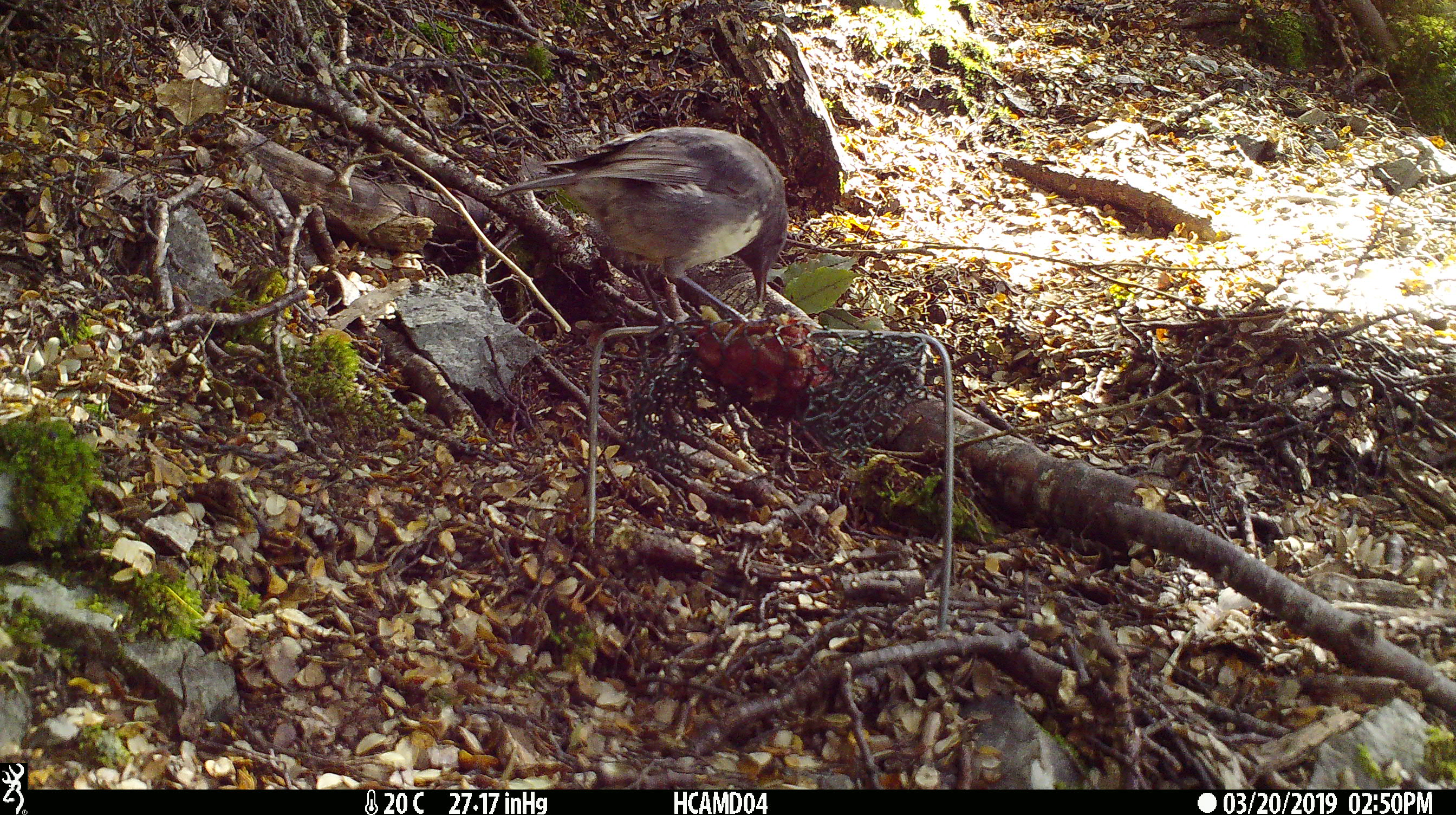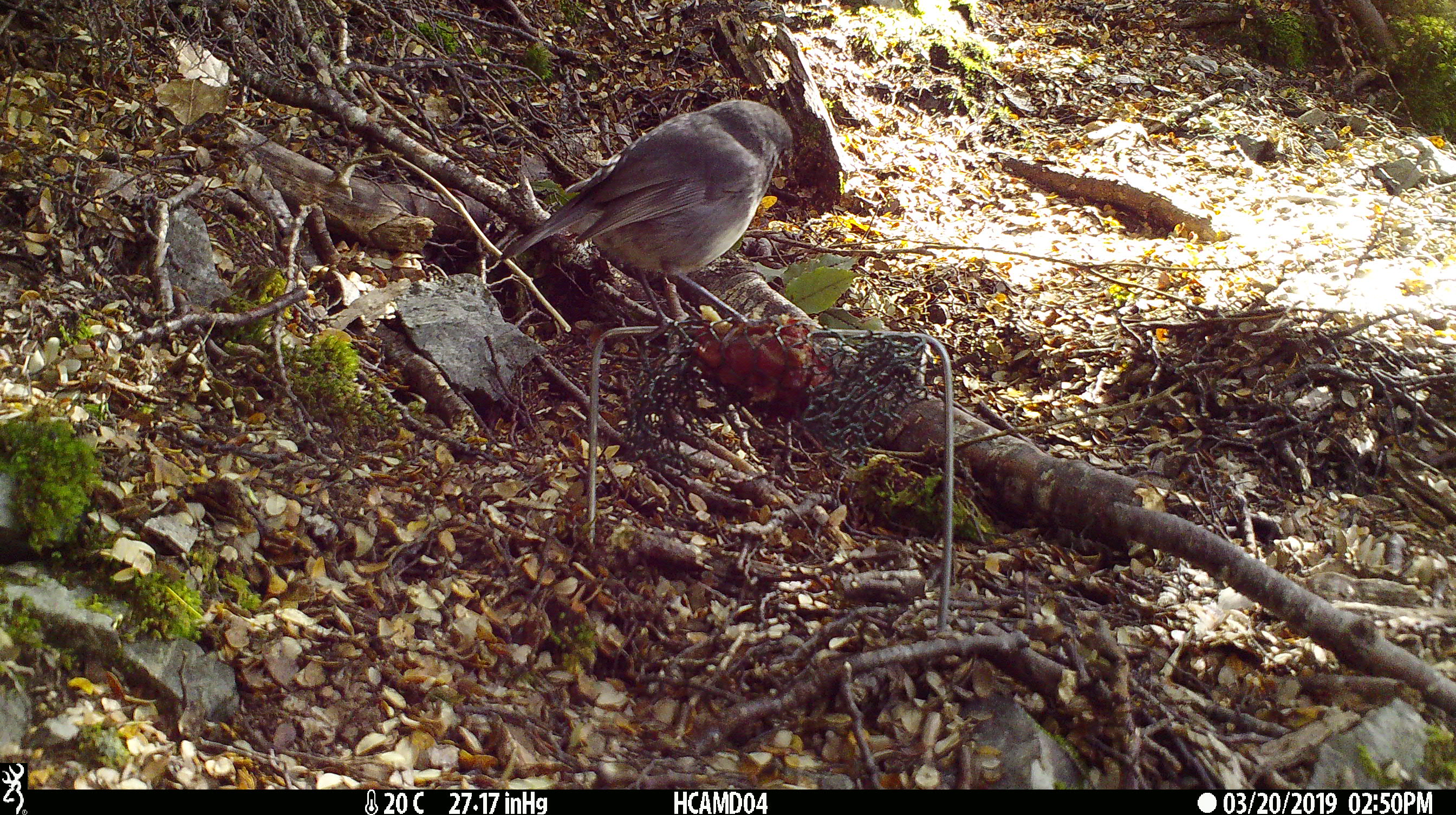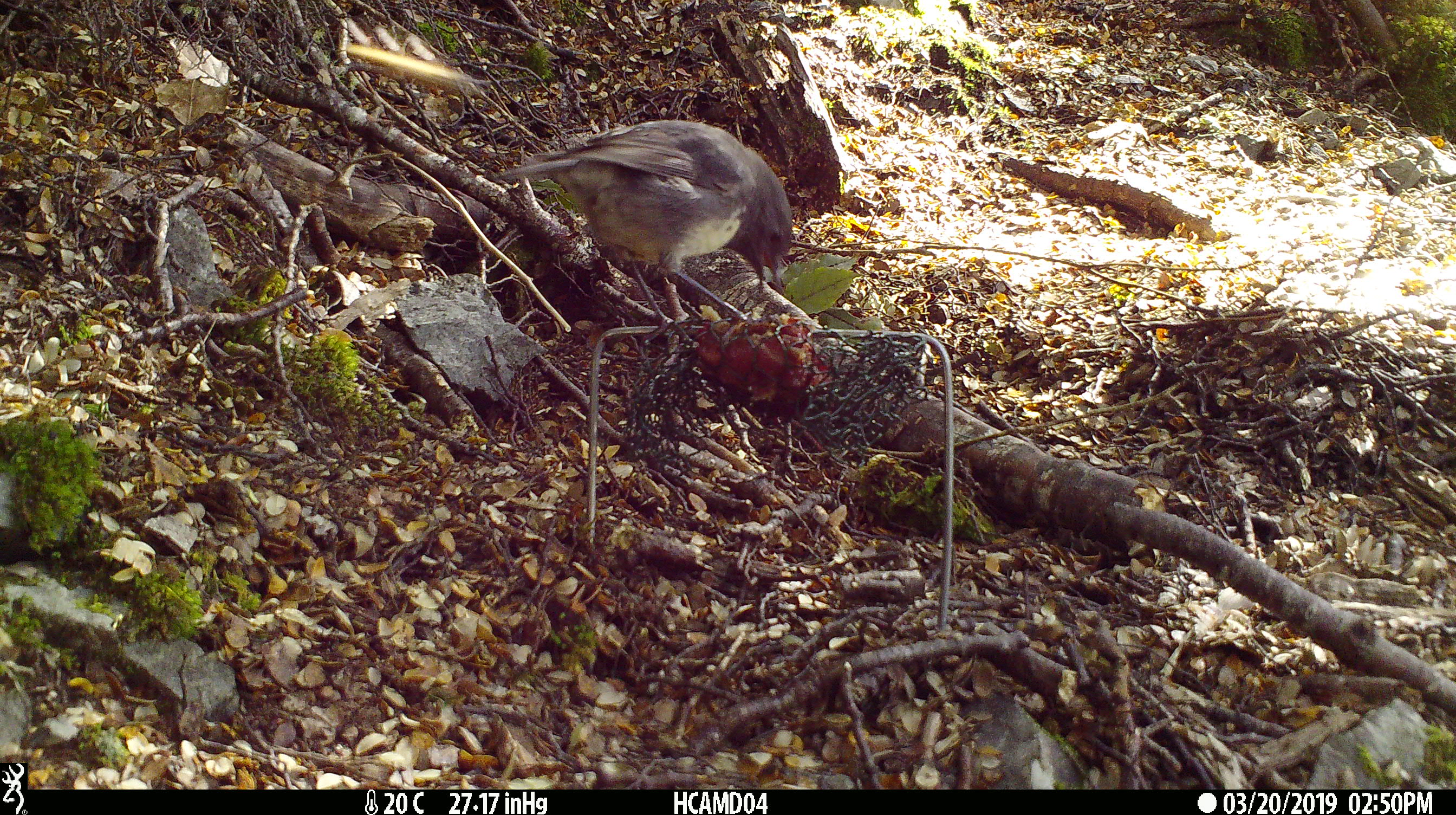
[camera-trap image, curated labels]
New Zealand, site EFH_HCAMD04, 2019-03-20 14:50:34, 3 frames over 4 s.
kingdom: Animalia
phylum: Chordata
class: Aves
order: Passeriformes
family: Petroicidae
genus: Petroica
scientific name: Petroica australis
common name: new zealand robin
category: robin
Robin (new zealand robin) (Petroica australis).